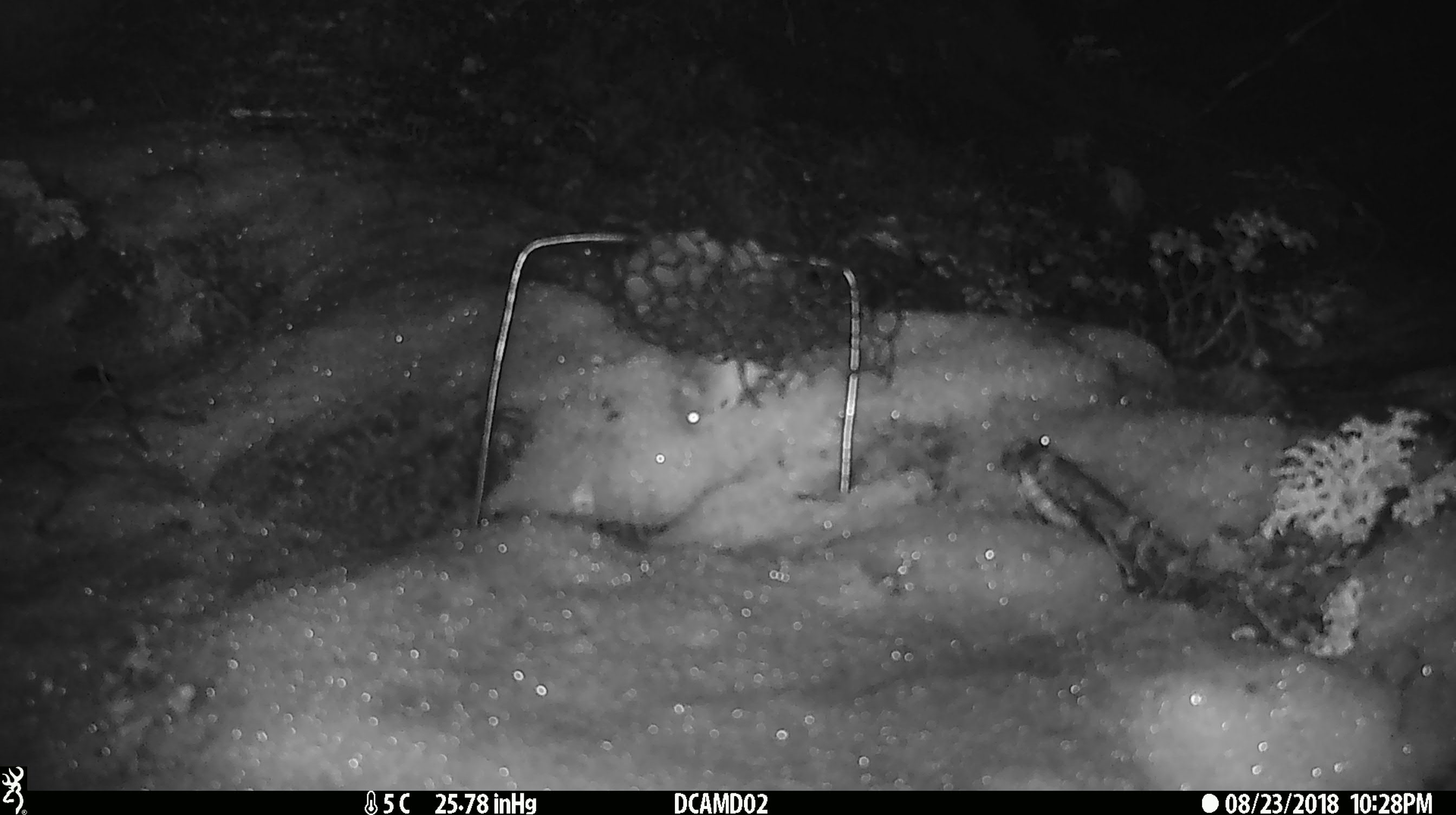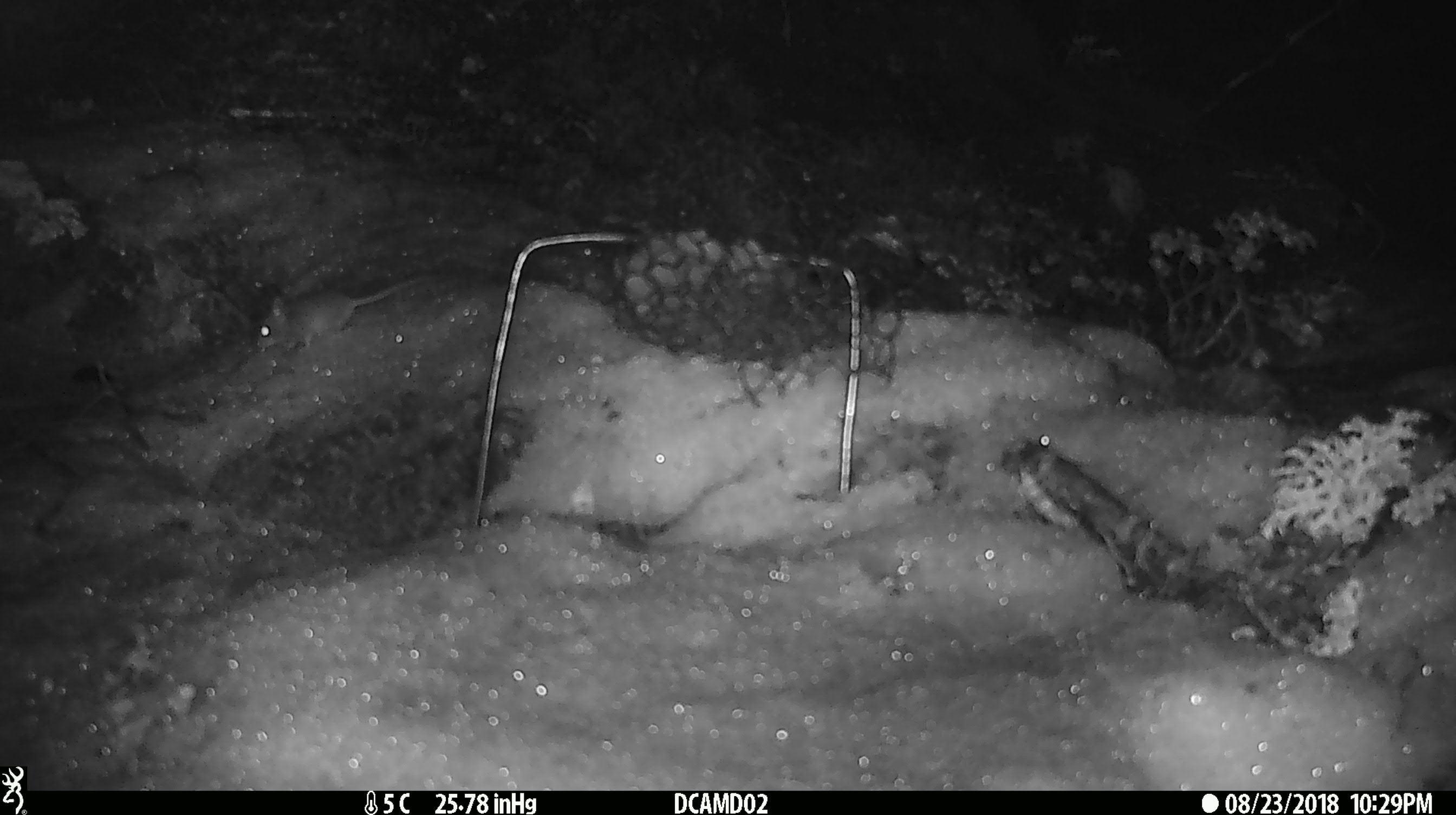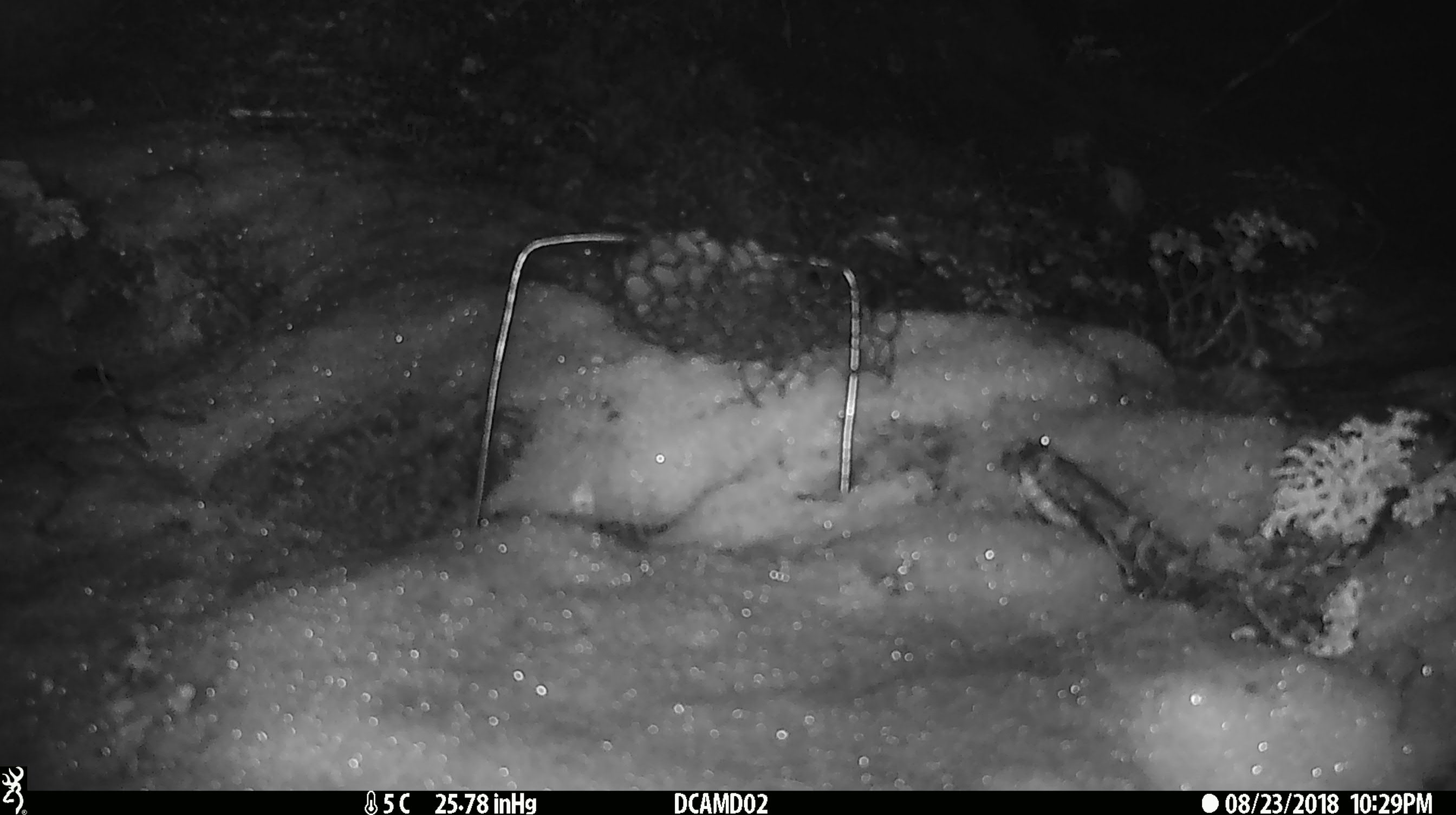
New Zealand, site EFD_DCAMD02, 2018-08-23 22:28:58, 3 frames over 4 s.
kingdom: Animalia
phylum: Chordata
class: Mammalia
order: Rodentia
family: Muridae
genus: Mus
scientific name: Mus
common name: mouse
Mouse (Mus).